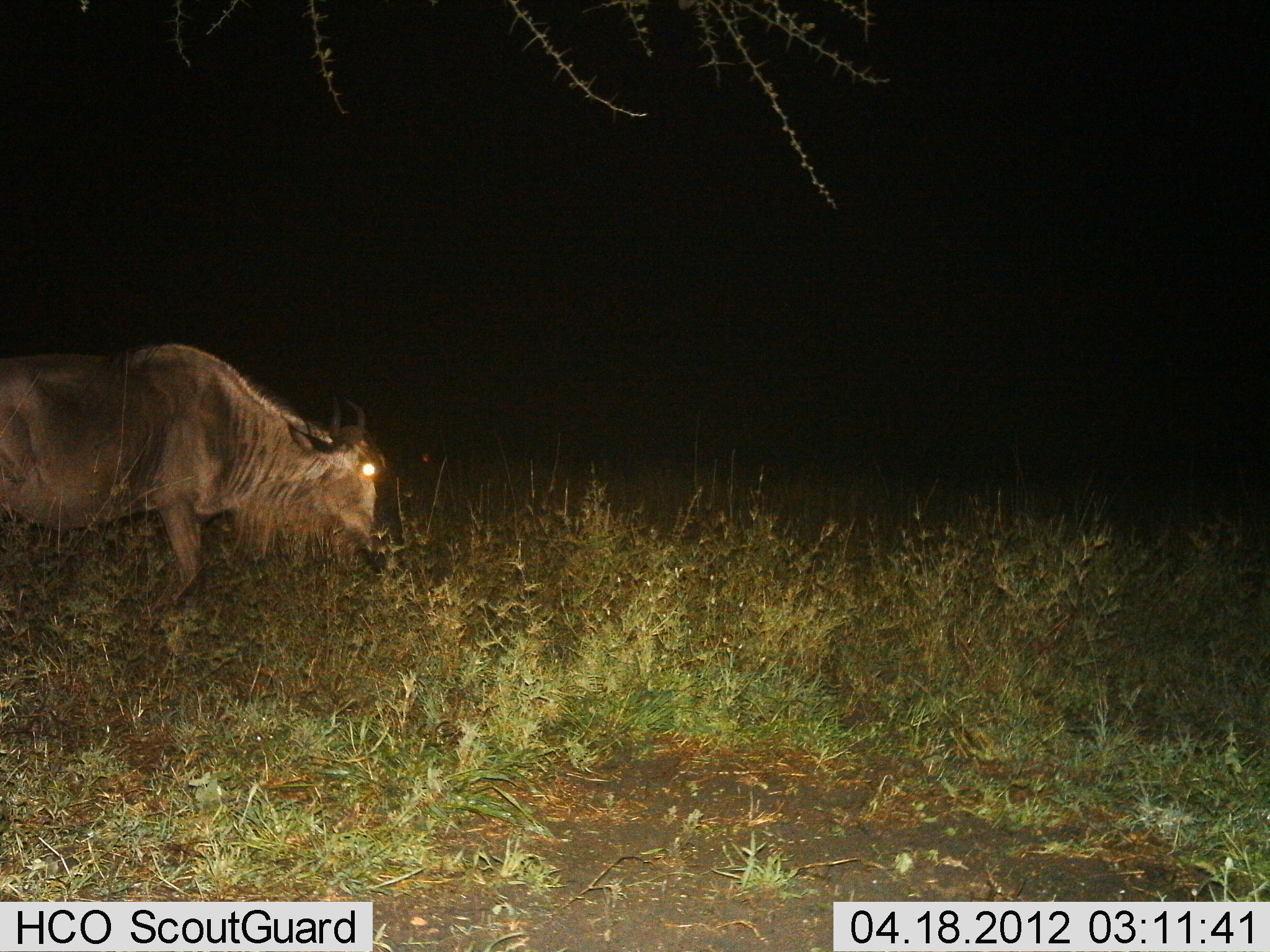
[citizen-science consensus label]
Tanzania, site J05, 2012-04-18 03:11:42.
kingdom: Animalia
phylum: Chordata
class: Mammalia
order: Artiodactyla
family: Bovidae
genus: Connochaetes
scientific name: Connochaetes taurinus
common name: blue wildebeest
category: wildebeest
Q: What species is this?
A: Wildebeest (blue wildebeest) (Connochaetes taurinus).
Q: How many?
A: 1.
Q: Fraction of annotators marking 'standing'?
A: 27%.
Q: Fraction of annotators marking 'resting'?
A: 0%.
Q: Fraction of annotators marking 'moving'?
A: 47%.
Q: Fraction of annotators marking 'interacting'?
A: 0%.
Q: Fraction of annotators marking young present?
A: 0%.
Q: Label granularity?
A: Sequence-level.